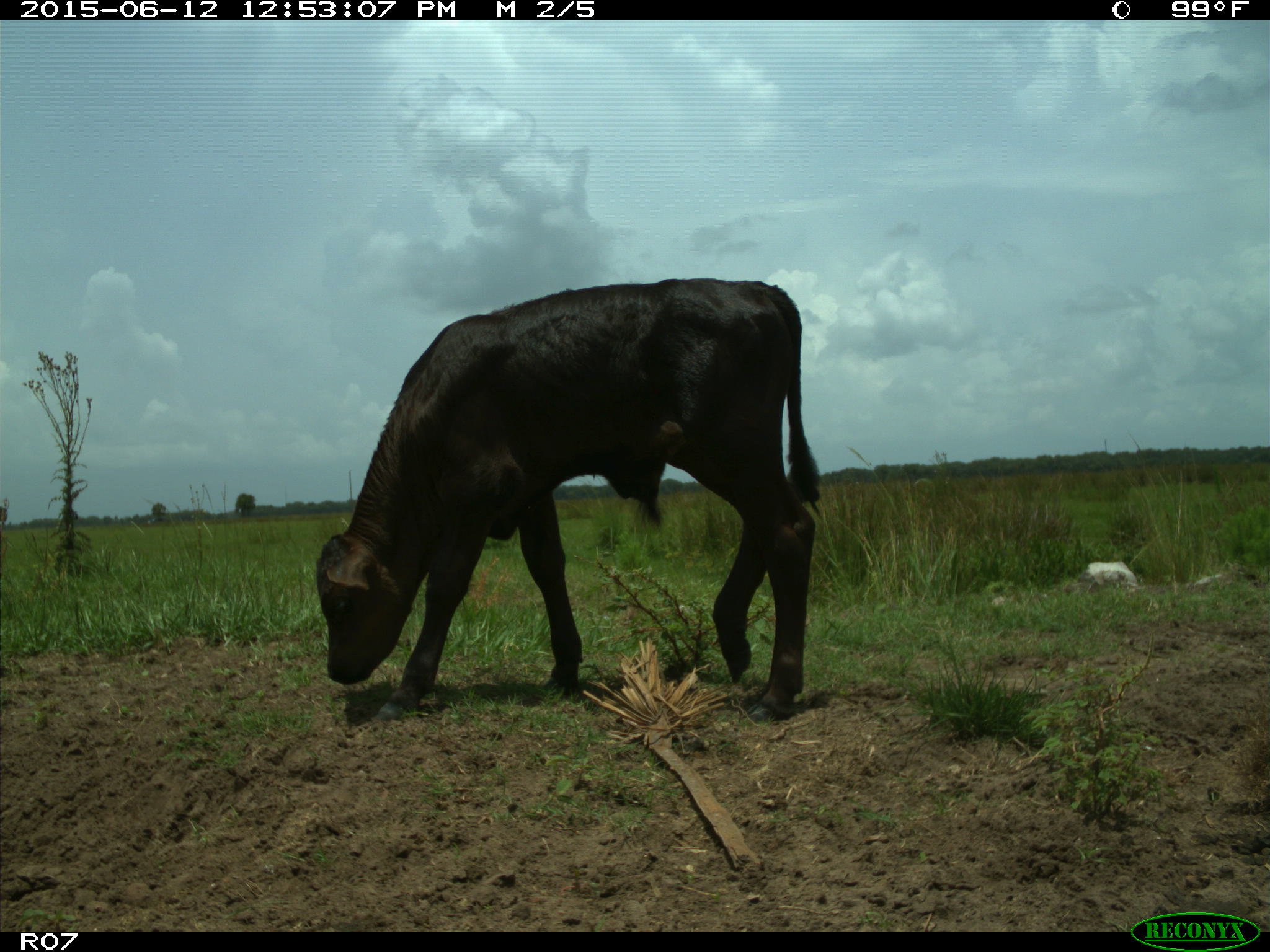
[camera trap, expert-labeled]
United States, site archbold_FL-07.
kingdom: Animalia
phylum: Chordata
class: Mammalia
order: Artiodactyla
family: Bovidae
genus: Bos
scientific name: Bos taurus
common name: domestic cow